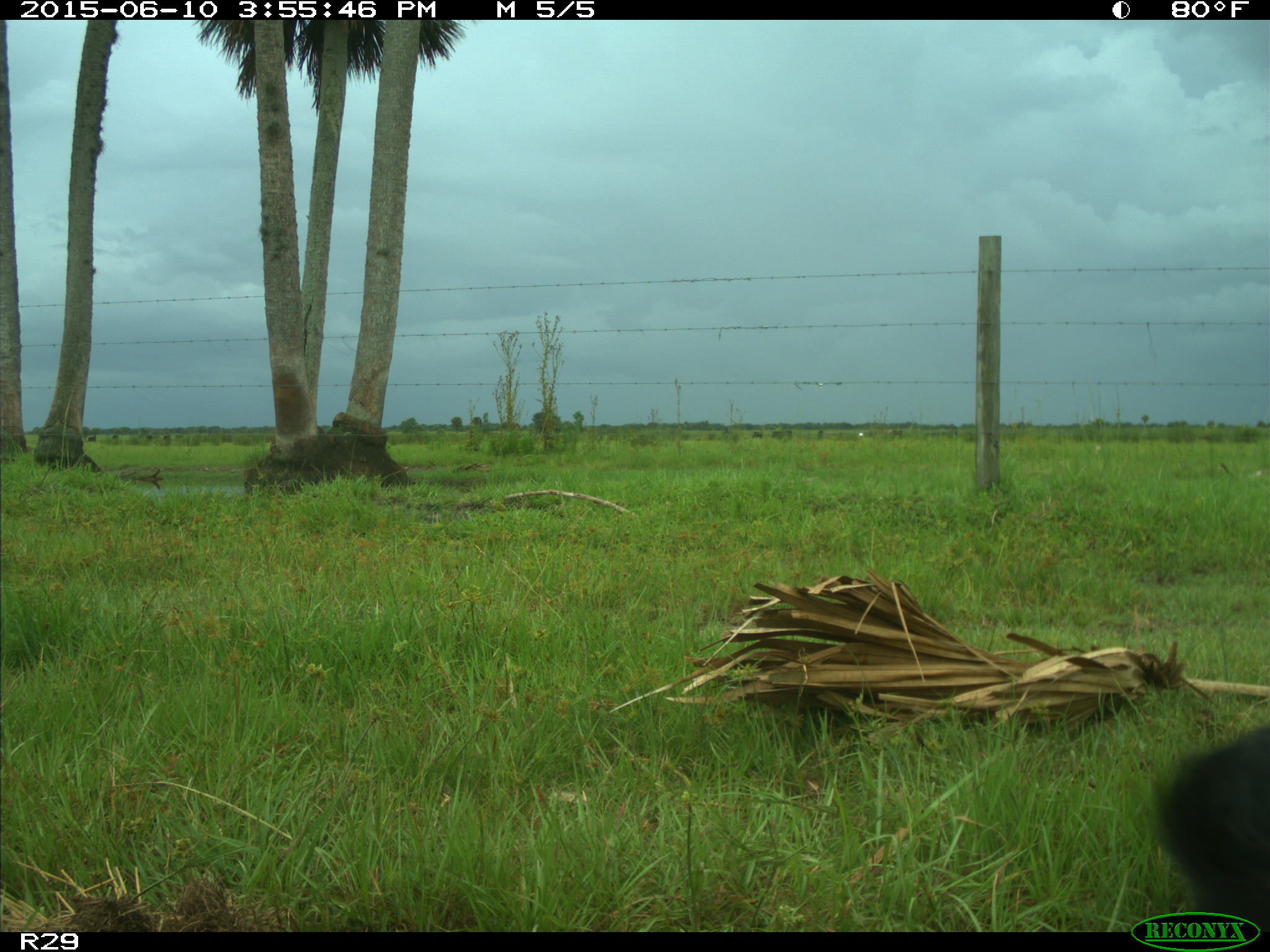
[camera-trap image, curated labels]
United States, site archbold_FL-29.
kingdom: Animalia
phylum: Chordata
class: Mammalia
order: Artiodactyla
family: Bovidae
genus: Bos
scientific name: Bos taurus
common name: domestic cow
Bos taurus (domestic cow).